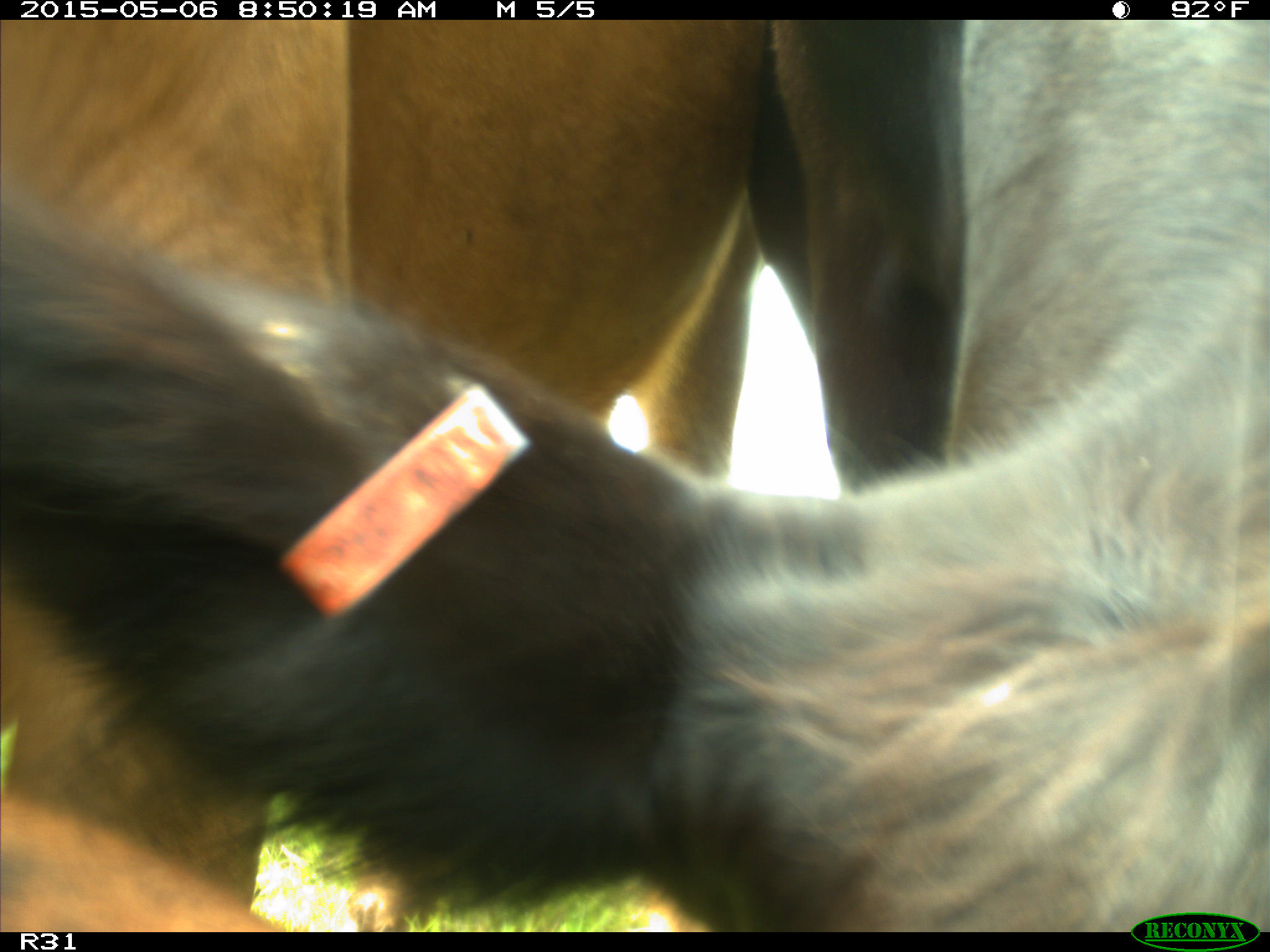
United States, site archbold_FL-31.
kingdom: Animalia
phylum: Chordata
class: Mammalia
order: Artiodactyla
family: Bovidae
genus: Bos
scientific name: Bos taurus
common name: domestic cow